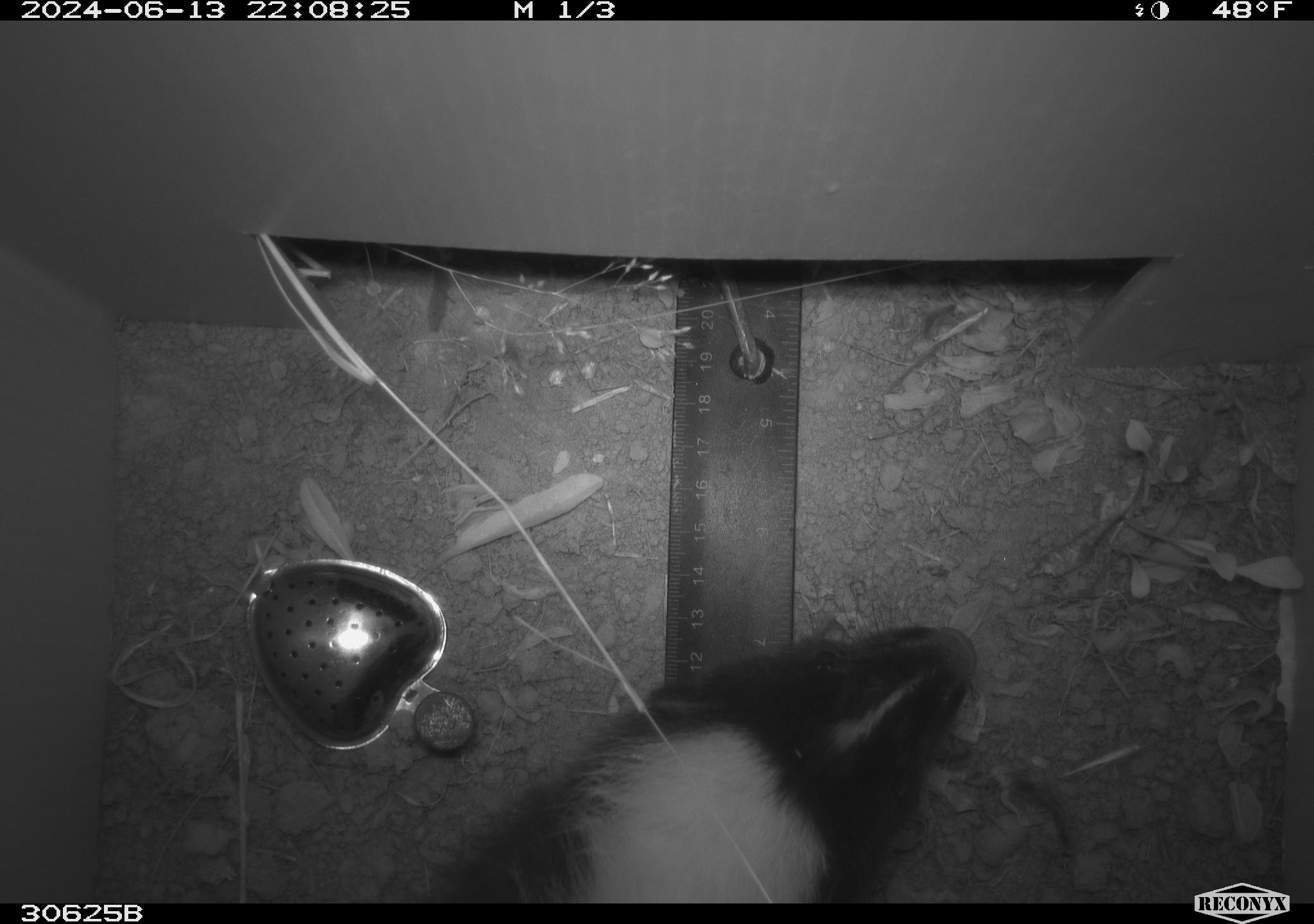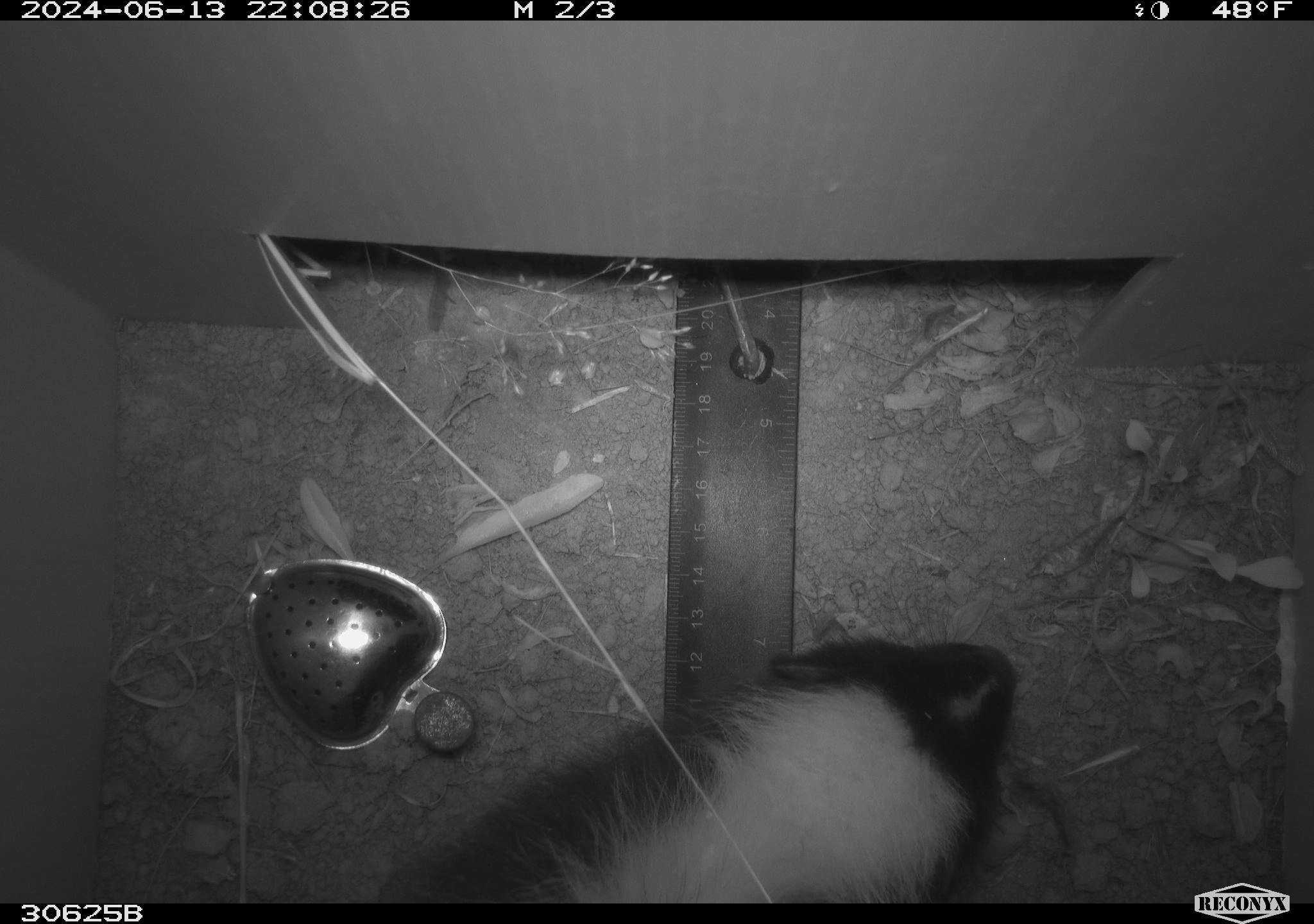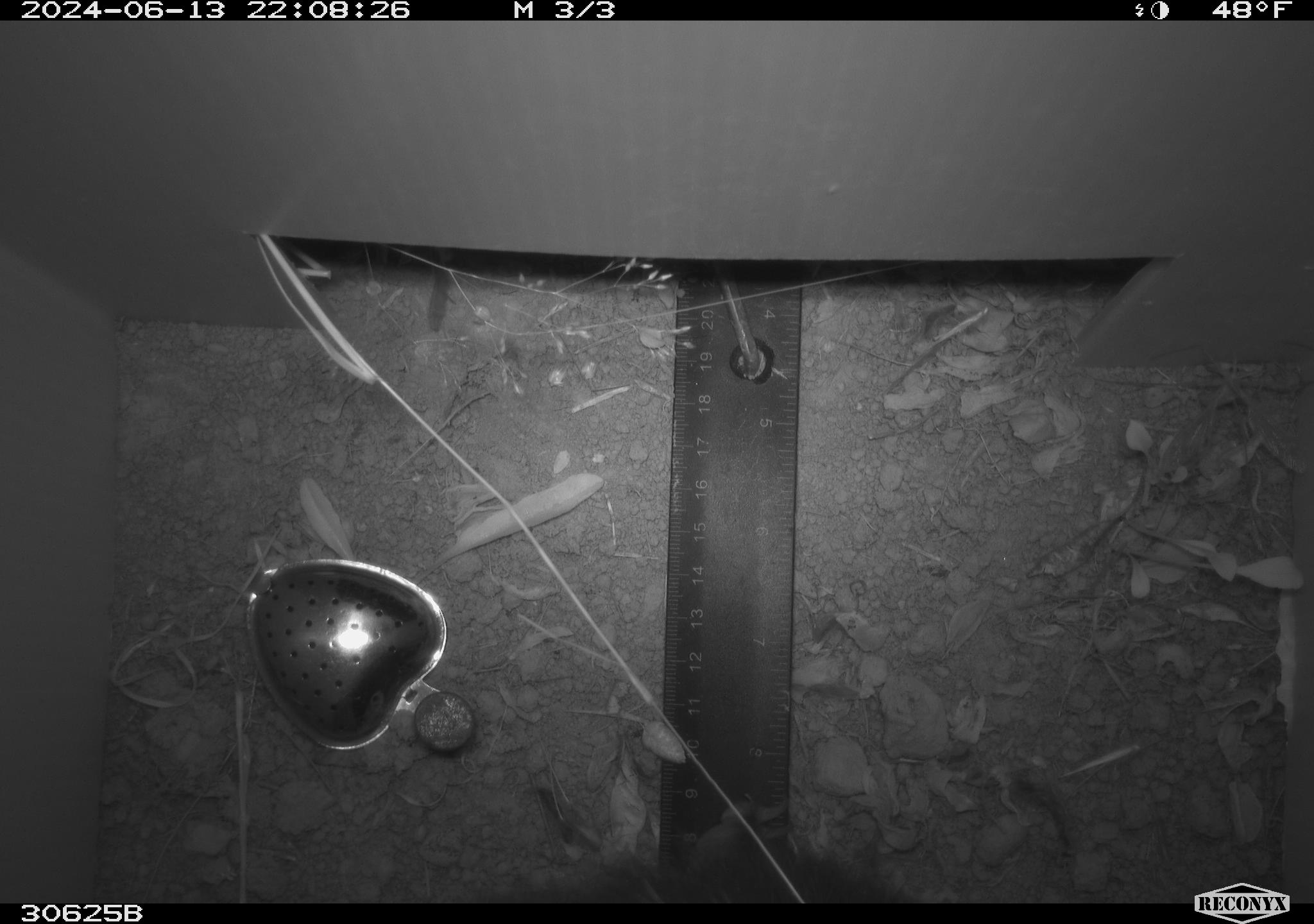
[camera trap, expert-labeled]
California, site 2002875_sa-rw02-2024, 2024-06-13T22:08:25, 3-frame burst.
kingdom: Animalia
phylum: Chordata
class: Mammalia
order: Carnivora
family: Mephitidae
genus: Mephitis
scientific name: Mephitis mephitis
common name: striped skunk